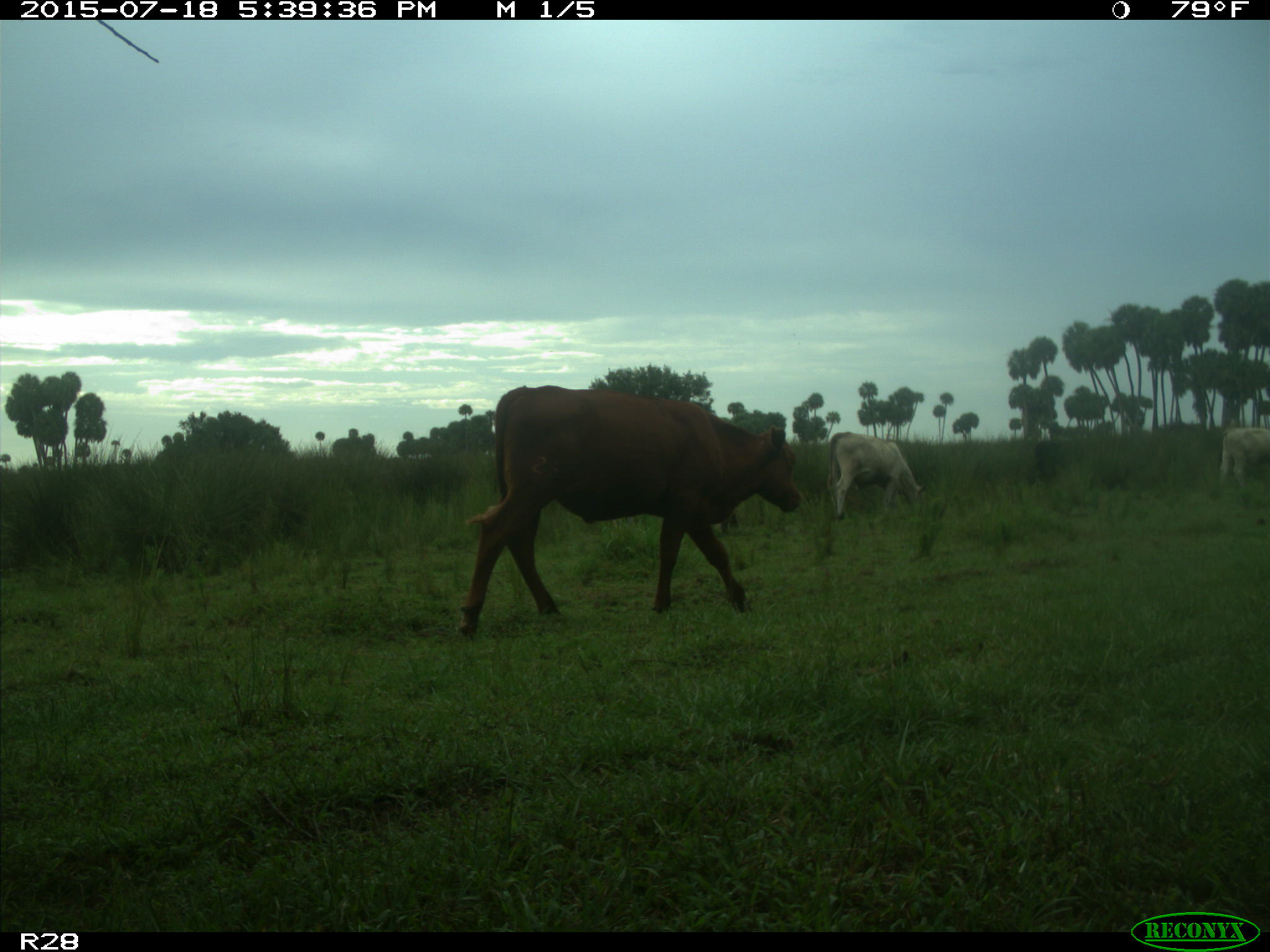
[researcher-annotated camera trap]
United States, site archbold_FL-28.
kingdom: Animalia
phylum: Chordata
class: Mammalia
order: Artiodactyla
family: Bovidae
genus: Bos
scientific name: Bos taurus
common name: domestic cow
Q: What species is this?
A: Bos taurus (domestic cow).